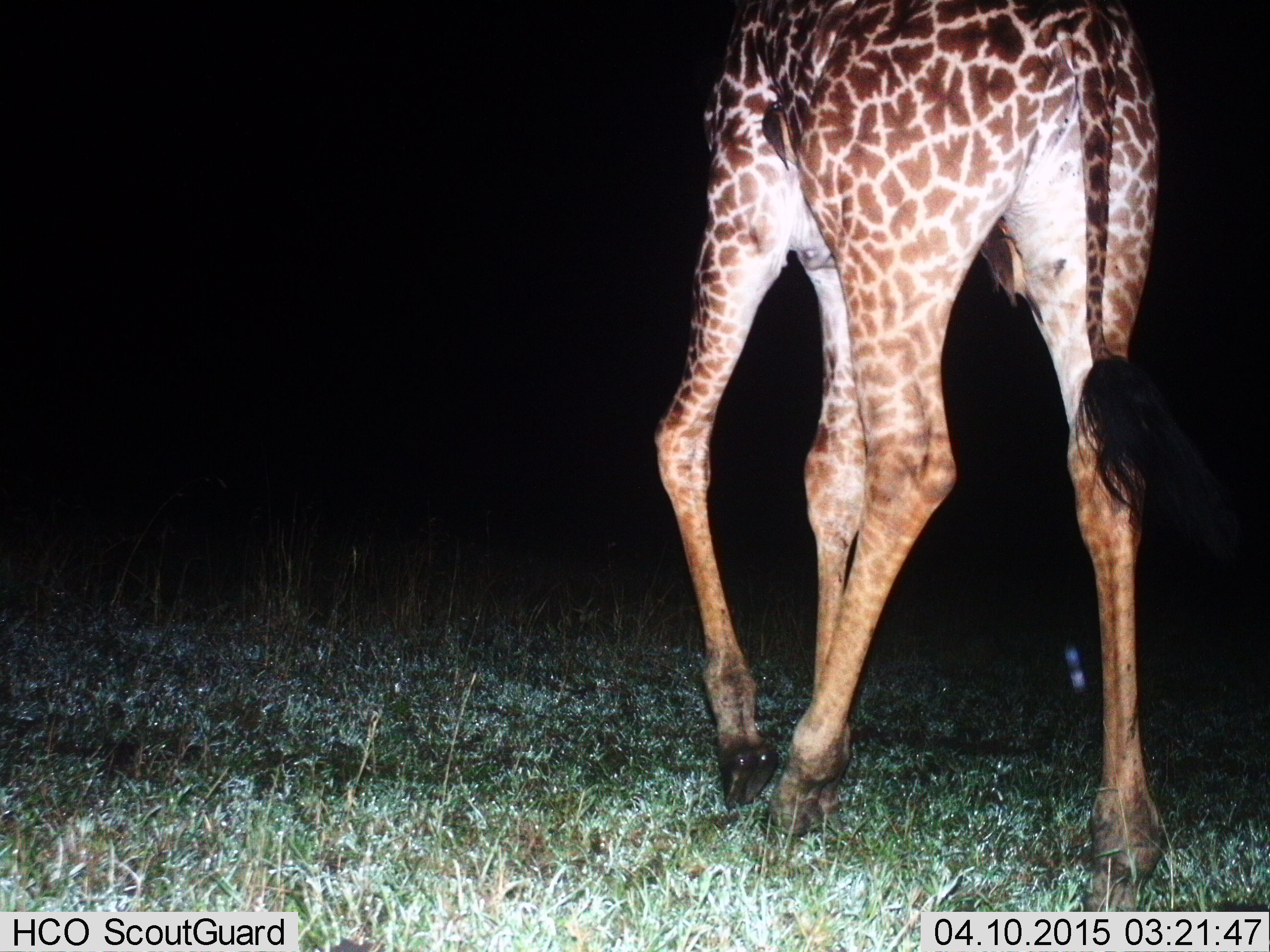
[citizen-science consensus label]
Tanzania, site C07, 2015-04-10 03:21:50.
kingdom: Animalia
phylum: Chordata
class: Mammalia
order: Artiodactyla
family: Giraffidae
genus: Giraffa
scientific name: Giraffa camelopardalis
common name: giraffe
Giraffe (Giraffa camelopardalis), count 1. Behavior (volunteer vote fractions): standing 20%, resting 0%, moving 100%, interacting 0%. Young present (vote fraction): 0%. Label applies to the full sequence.